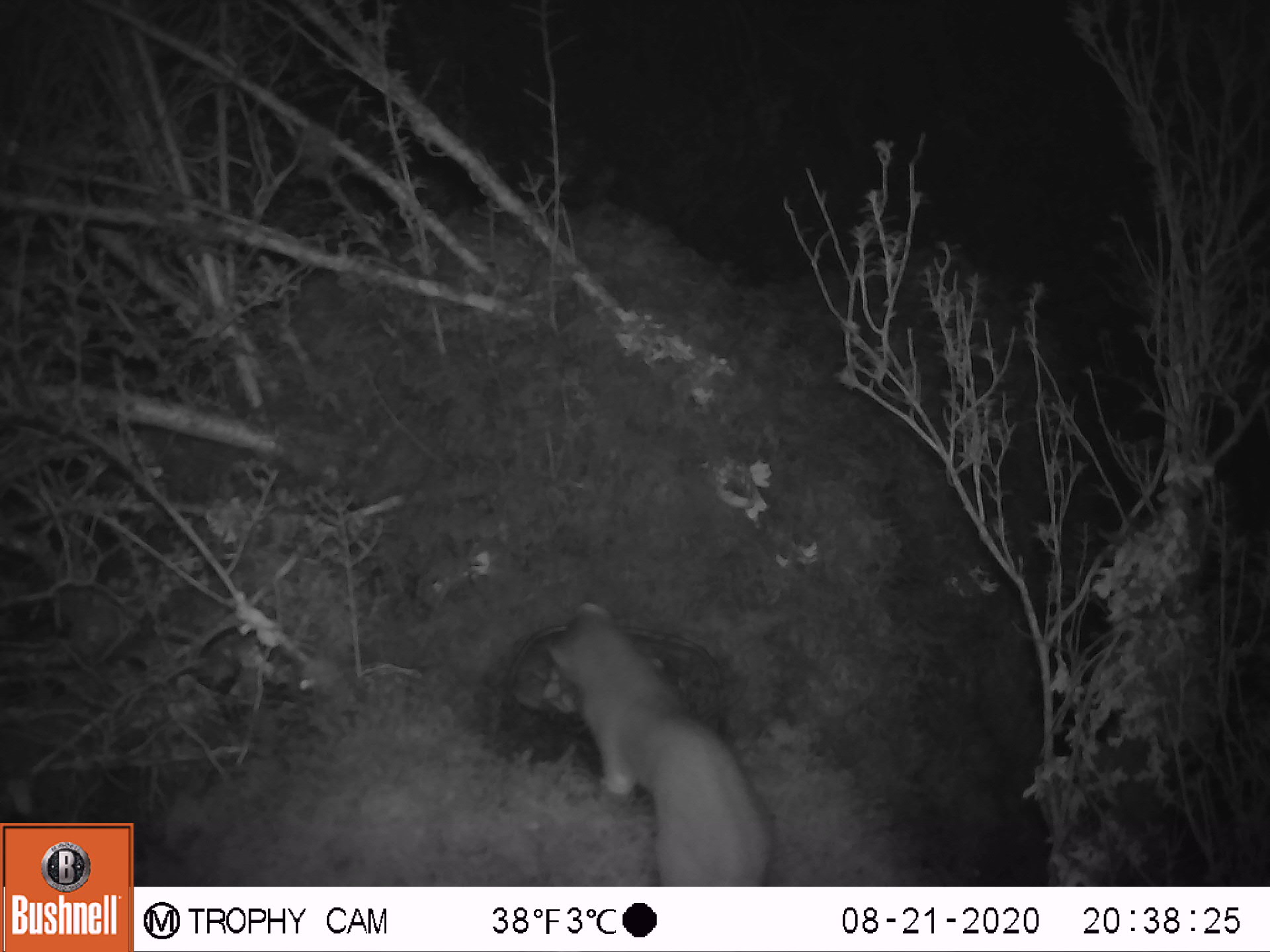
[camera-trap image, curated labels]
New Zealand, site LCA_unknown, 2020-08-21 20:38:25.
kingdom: Animalia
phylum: Chordata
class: Mammalia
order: Carnivora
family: Mustelidae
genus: Mustela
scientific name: Mustela erminea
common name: stoat